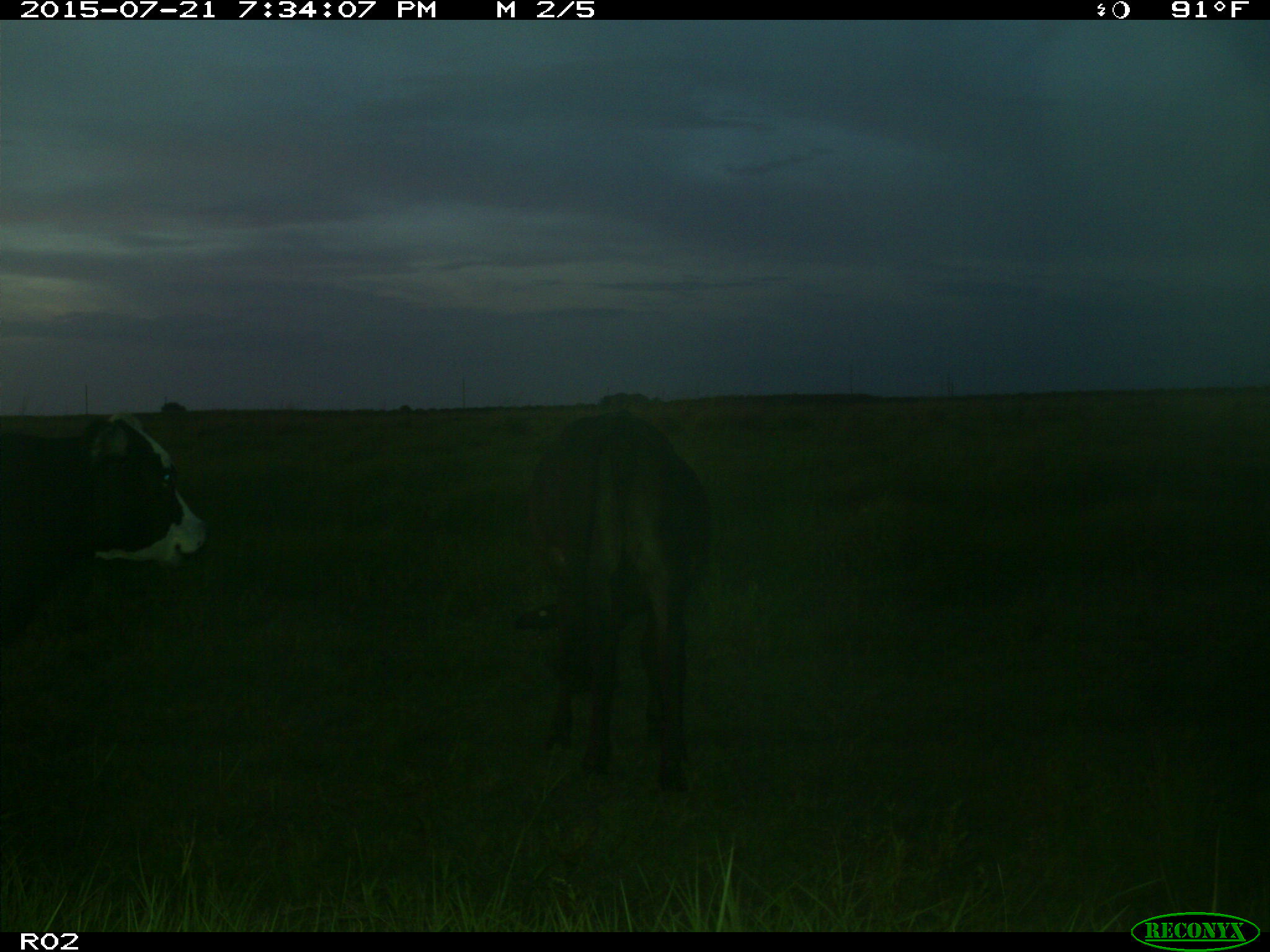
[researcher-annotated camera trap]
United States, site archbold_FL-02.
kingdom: Animalia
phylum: Chordata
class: Mammalia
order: Artiodactyla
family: Bovidae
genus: Bos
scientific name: Bos taurus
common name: domestic cow